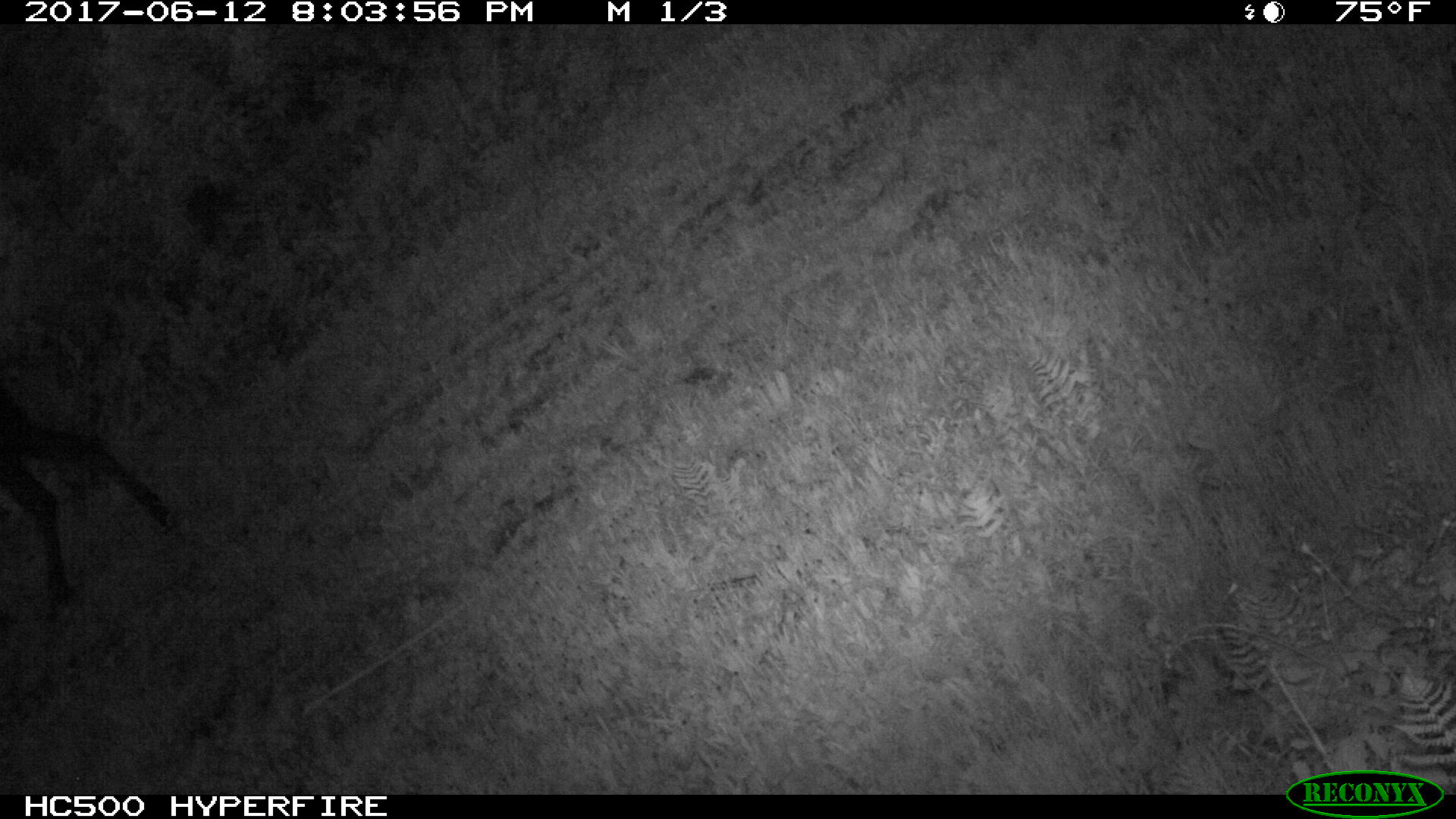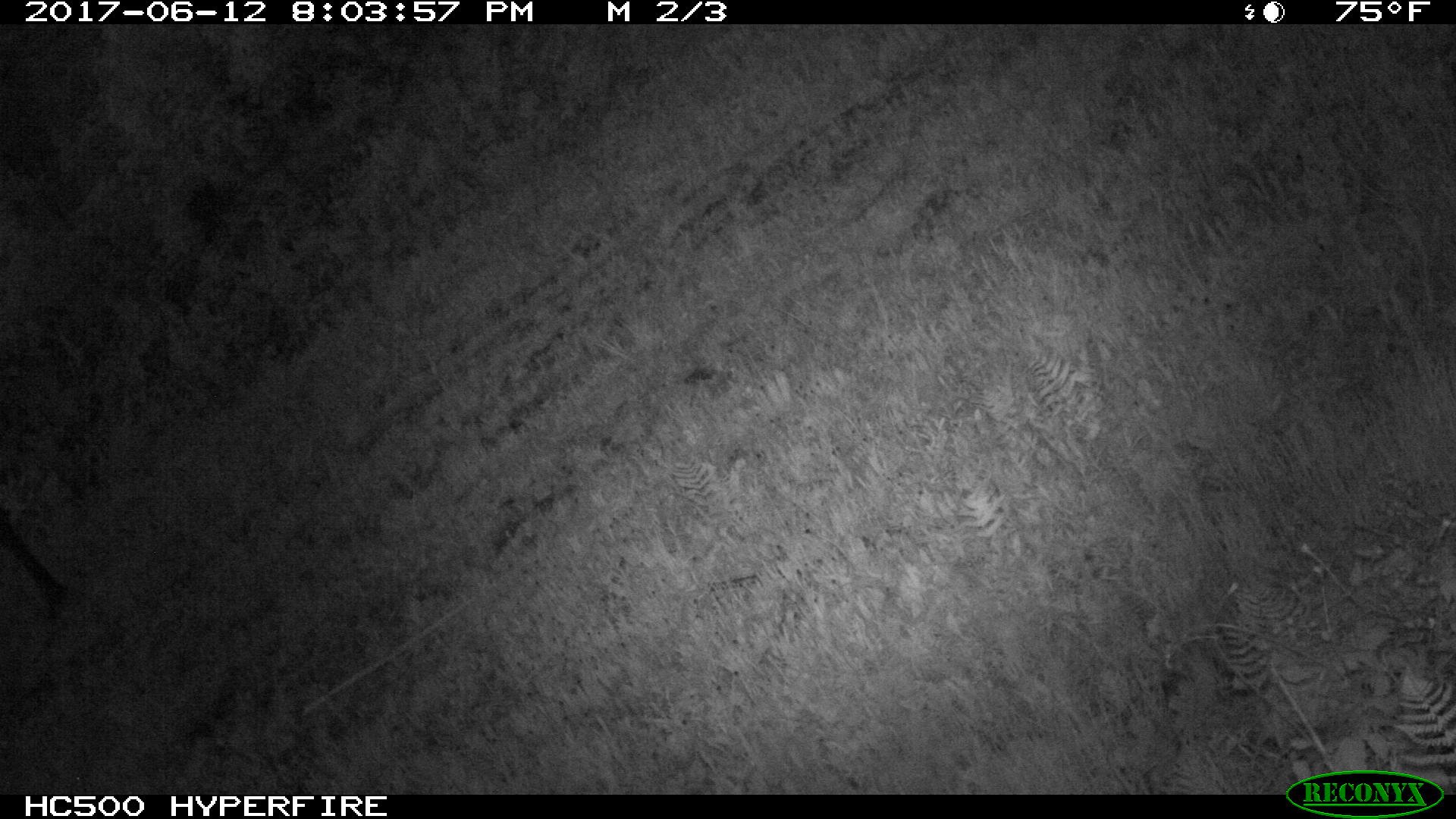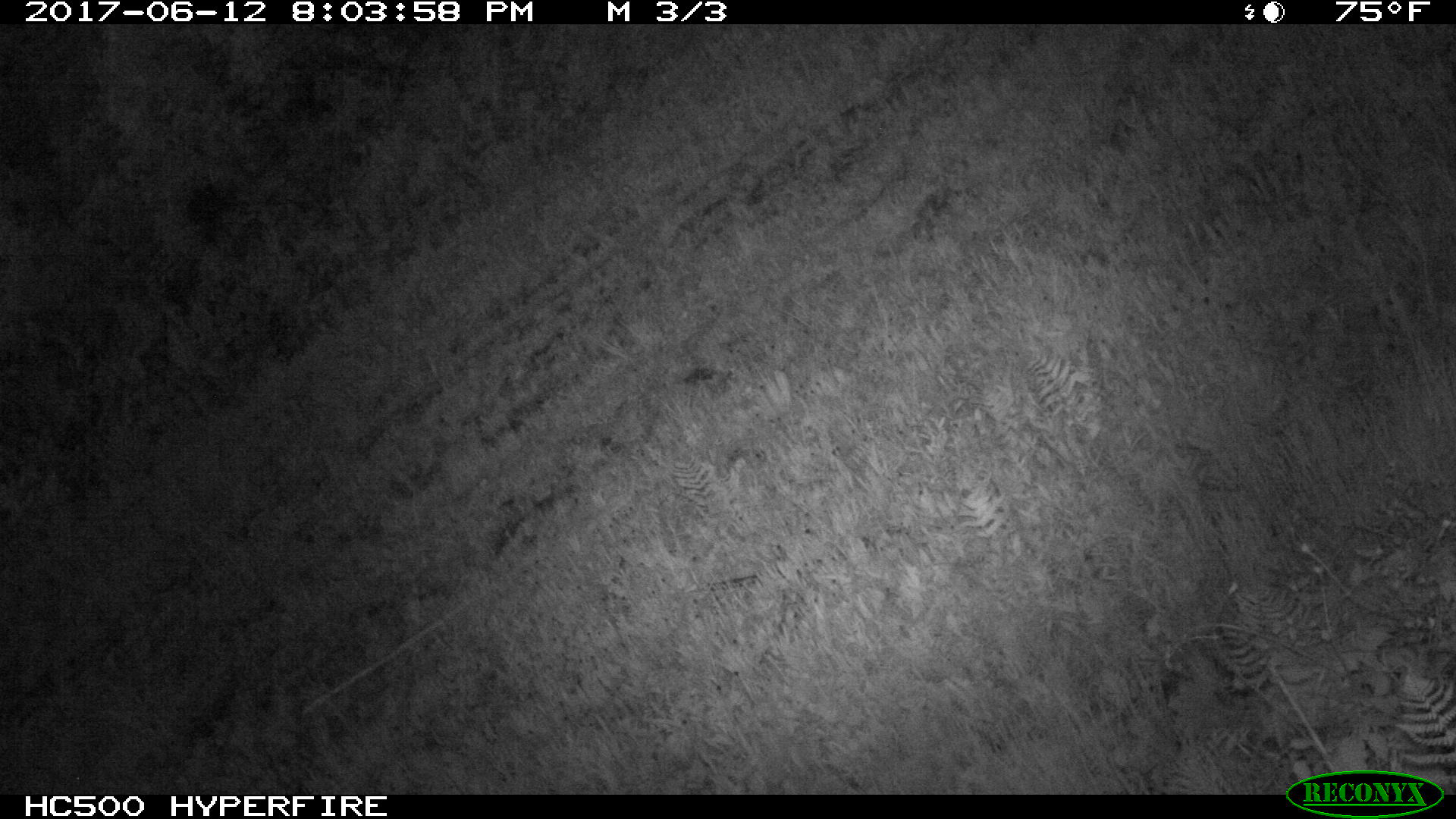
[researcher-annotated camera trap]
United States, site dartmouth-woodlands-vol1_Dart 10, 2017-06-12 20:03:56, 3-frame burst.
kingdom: Animalia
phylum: Chordata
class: Mammalia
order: Artiodactyla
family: Cervidae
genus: Alces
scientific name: Alces alces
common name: moose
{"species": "moose (Alces alces)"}